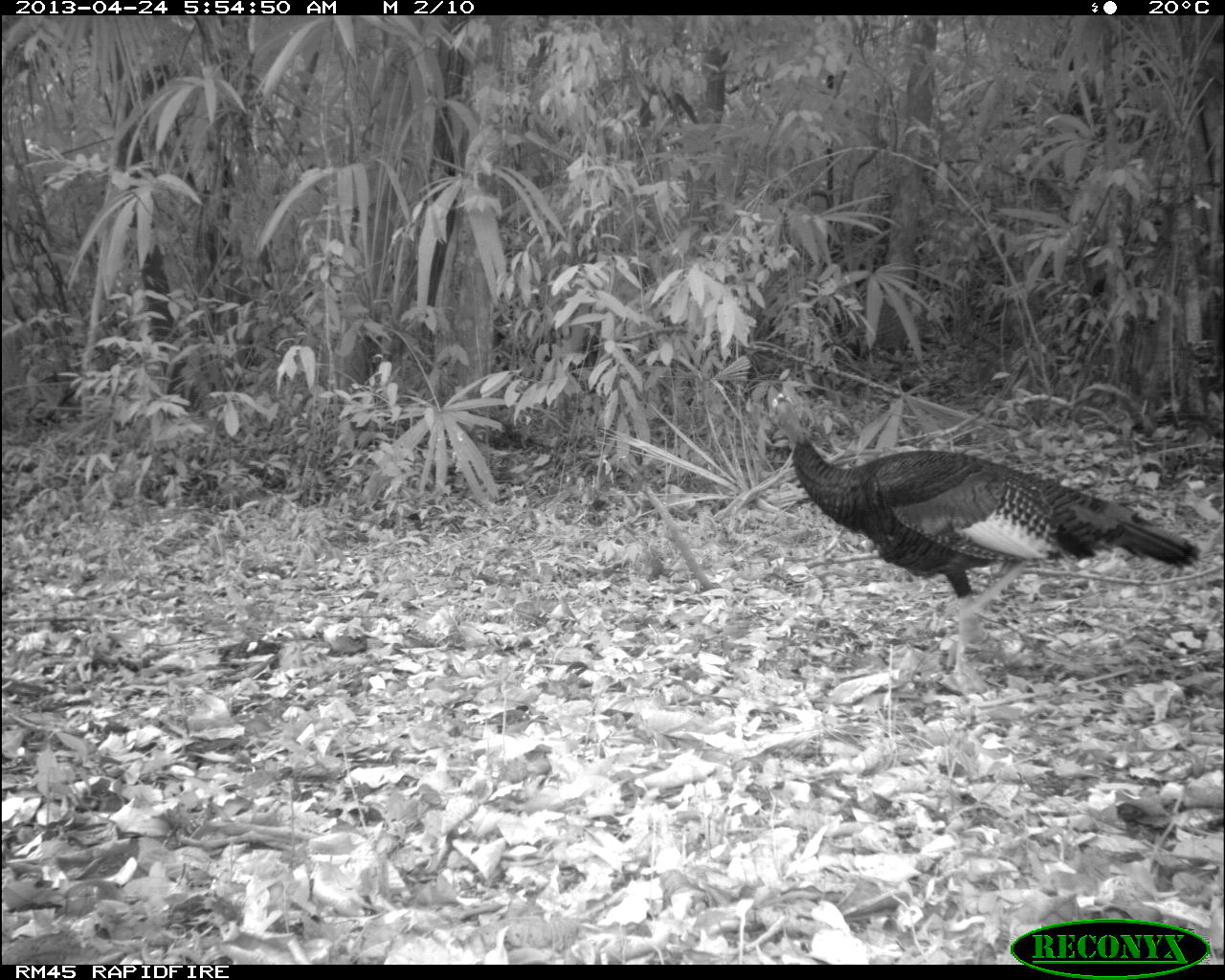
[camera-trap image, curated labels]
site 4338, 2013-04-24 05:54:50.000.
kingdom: Animalia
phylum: Chordata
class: Aves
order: Galliformes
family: Phasianidae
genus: Meleagris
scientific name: Meleagris ocellata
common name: ocellated turkey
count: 1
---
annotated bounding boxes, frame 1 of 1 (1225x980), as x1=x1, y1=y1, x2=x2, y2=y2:
meleagris ocellata: x1=762, y1=392, x2=1201, y2=619